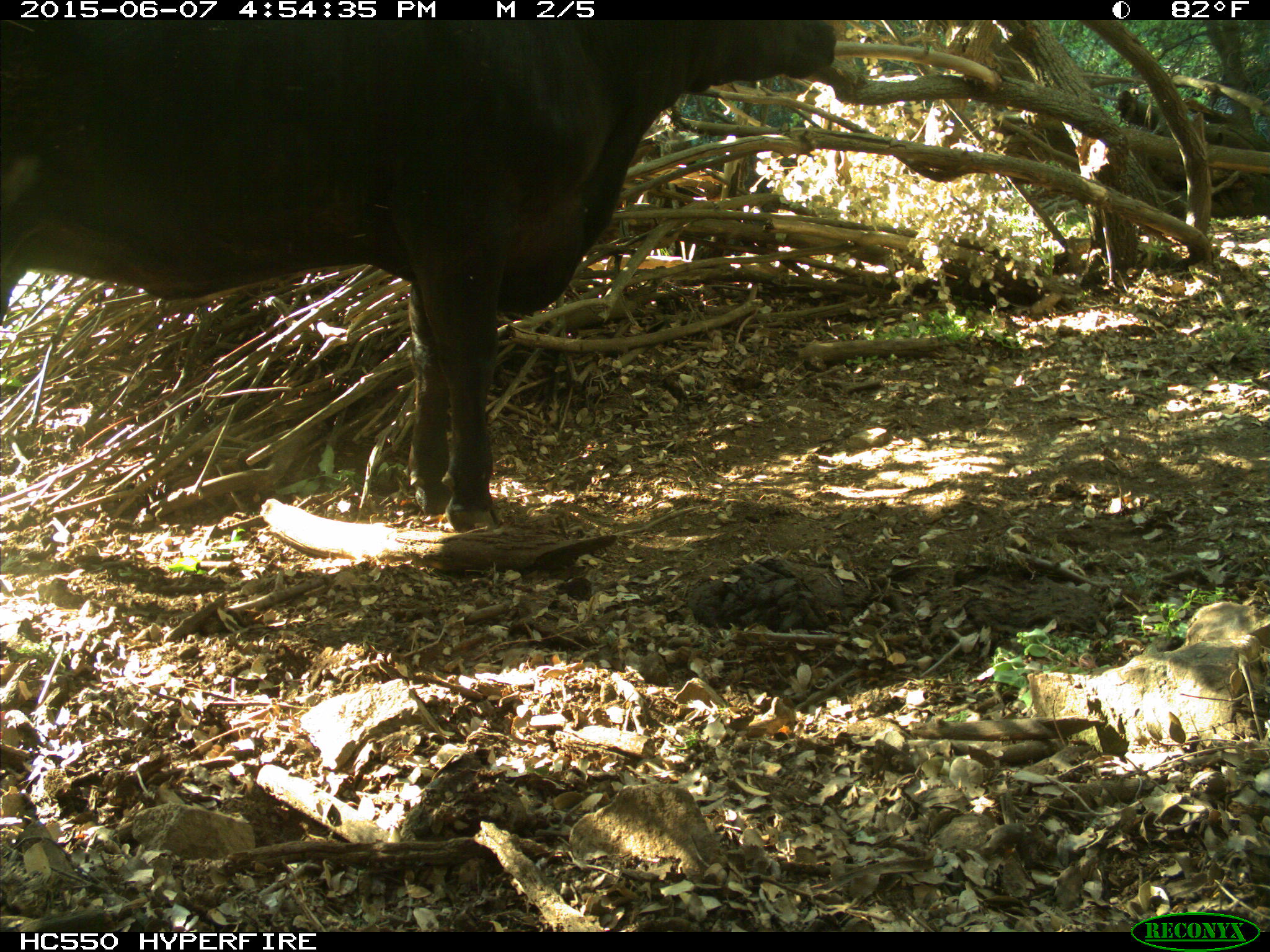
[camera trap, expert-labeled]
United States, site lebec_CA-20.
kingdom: Animalia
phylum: Chordata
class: Mammalia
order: Artiodactyla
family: Bovidae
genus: Bos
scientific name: Bos taurus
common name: domestic cow